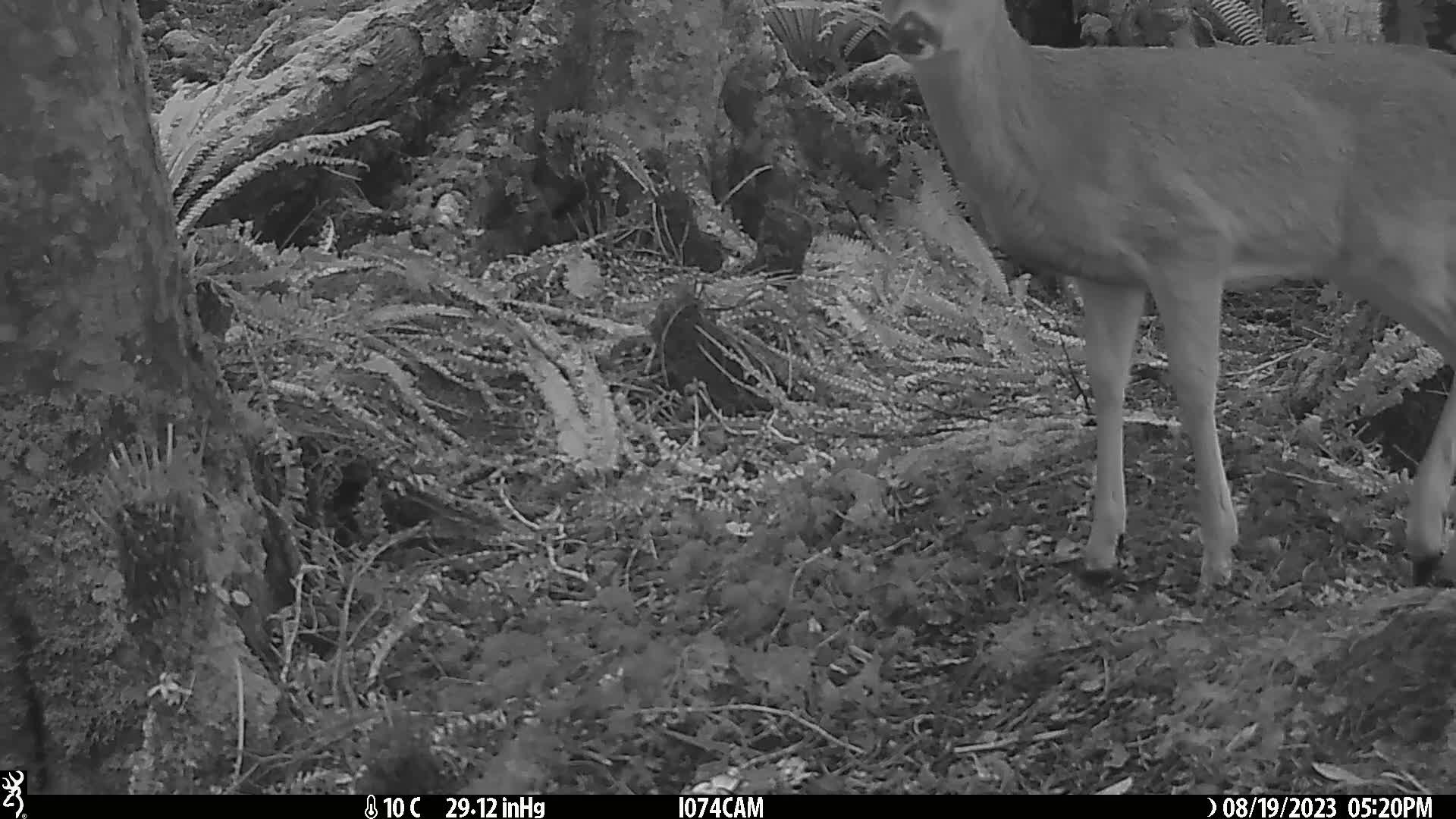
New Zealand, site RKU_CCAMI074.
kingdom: Animalia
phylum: Chordata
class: Mammalia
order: Artiodactyla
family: Cervidae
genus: Odocoileus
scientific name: Odocoileus virginianus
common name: white-tailed deer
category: white tailed deer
White tailed deer (white-tailed deer) (Odocoileus virginianus).